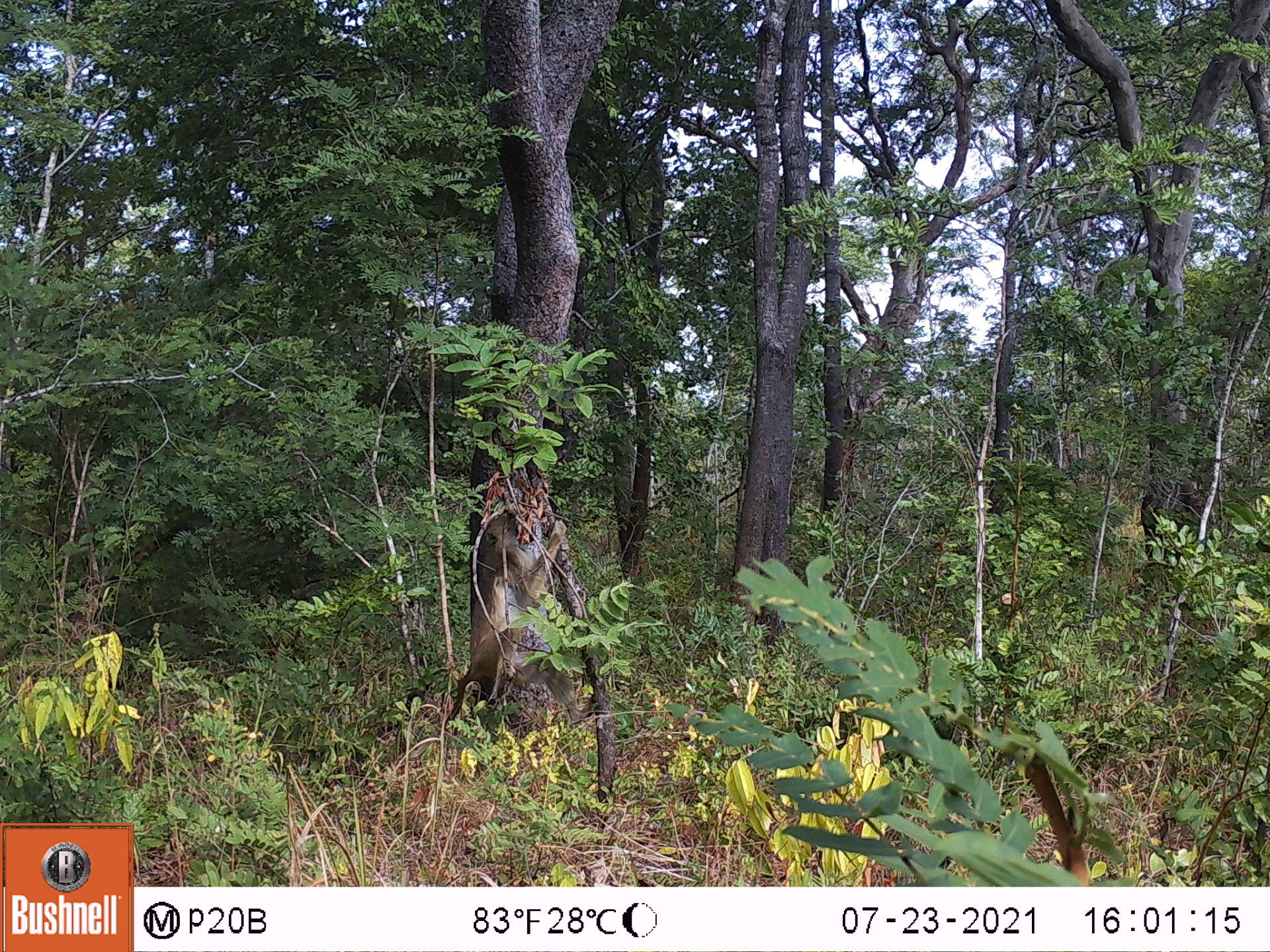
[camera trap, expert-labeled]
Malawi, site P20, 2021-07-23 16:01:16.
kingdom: Animalia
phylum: Chordata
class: Mammalia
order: Primates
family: Cercopithecidae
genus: Papio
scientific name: Papio cynocephalus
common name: yellow baboon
Yellow baboon (Papio cynocephalus), count 1.